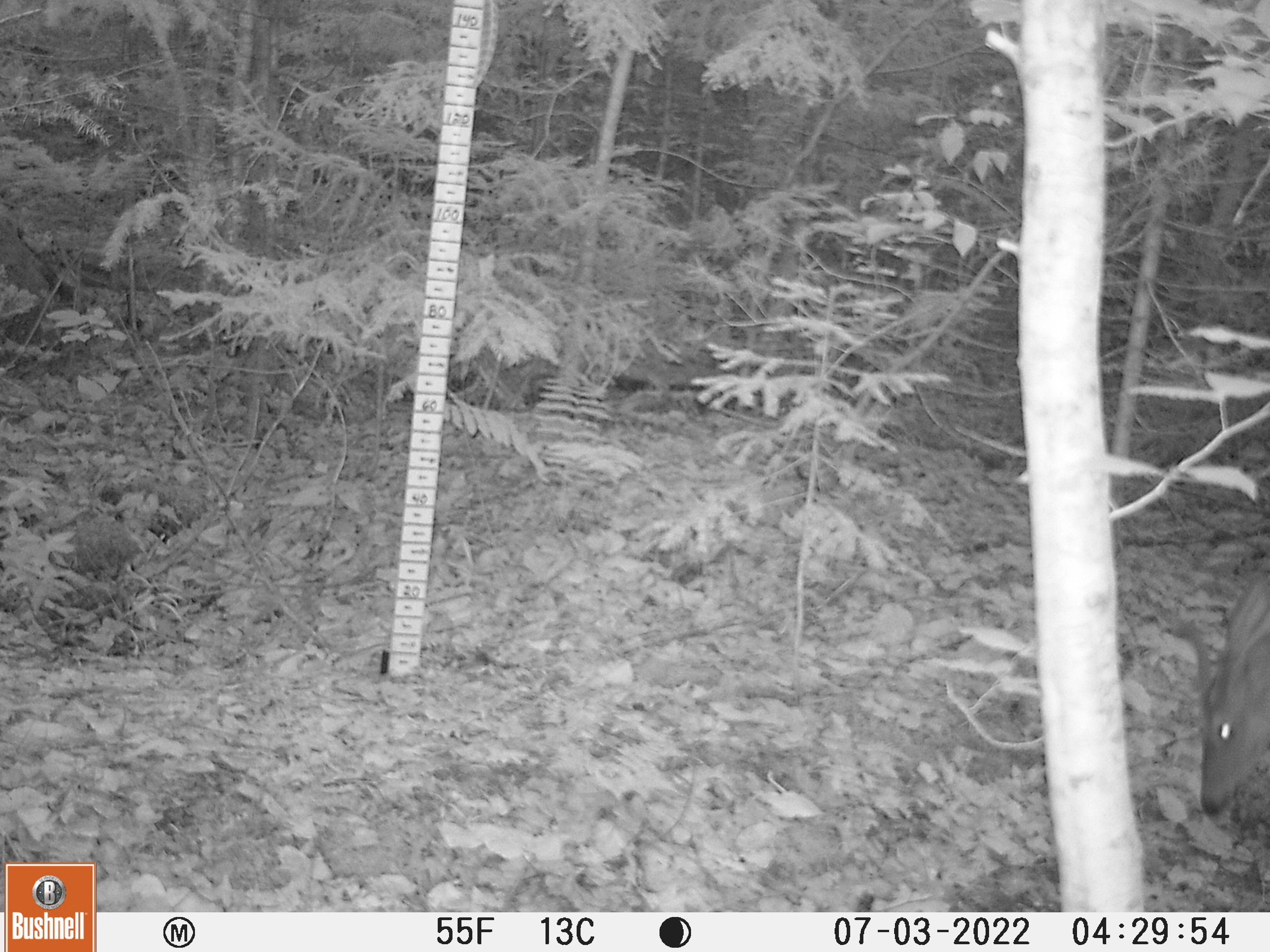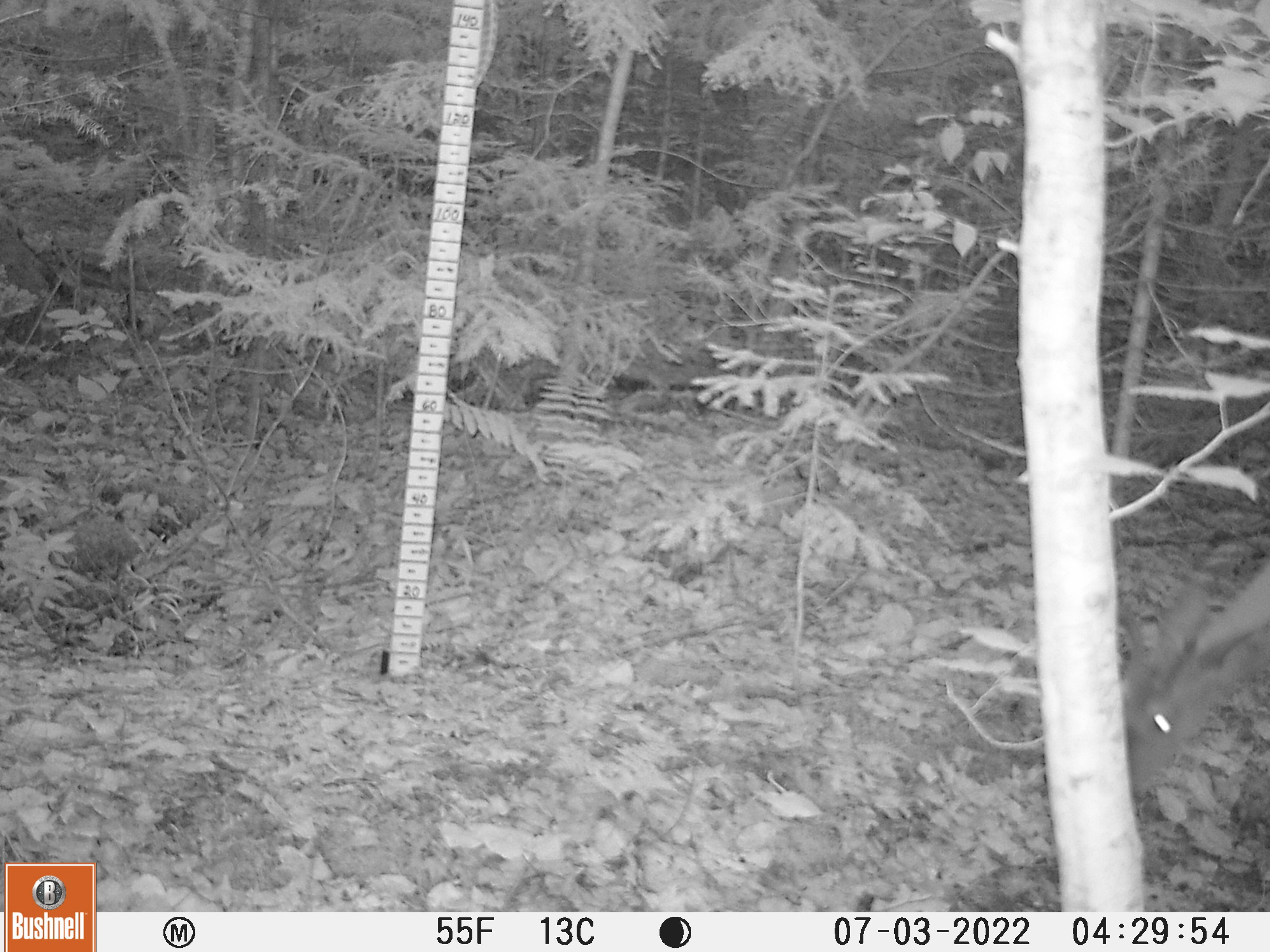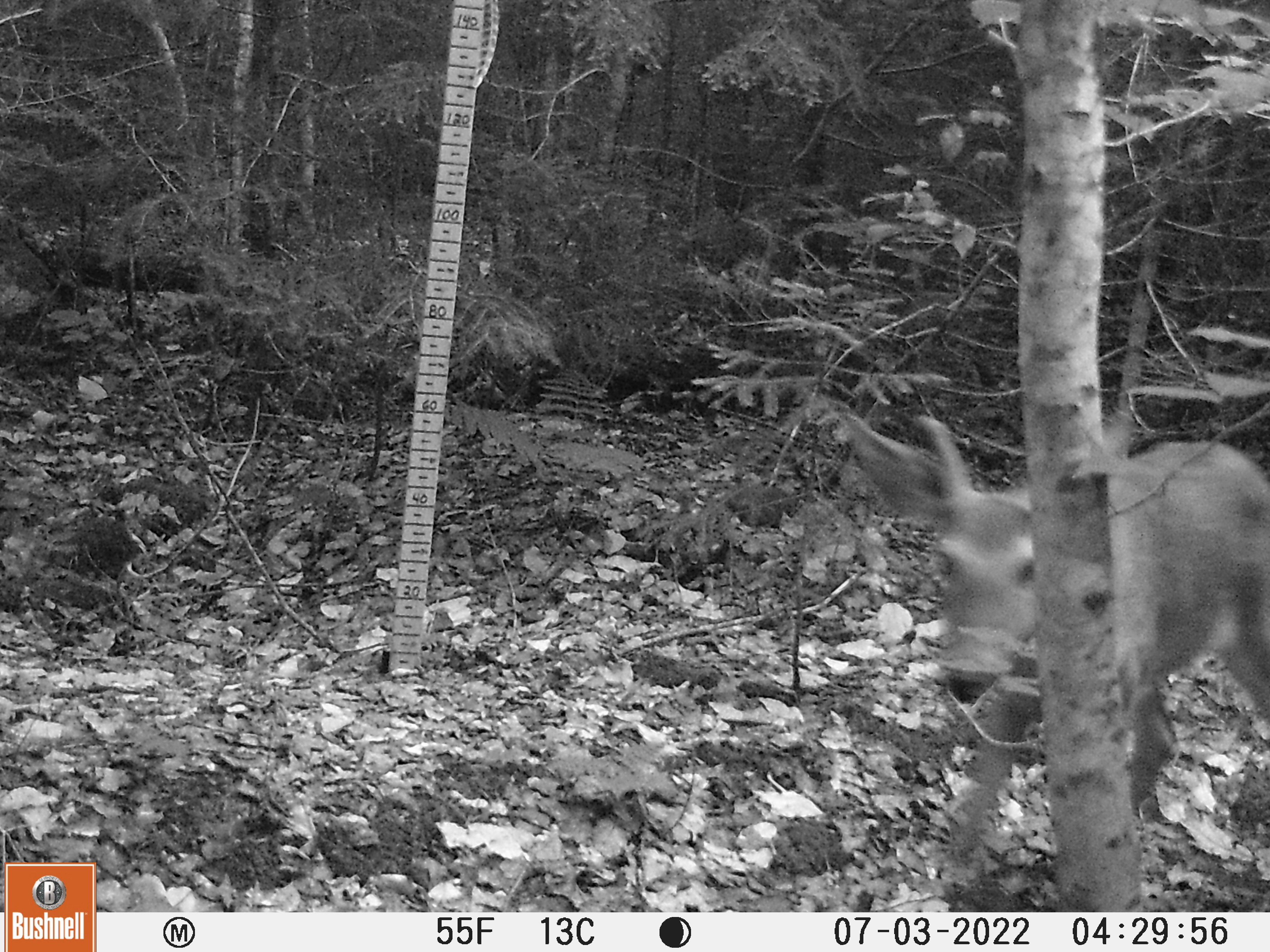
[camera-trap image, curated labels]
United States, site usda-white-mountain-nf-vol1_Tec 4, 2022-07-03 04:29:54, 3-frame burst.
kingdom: Animalia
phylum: Chordata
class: Mammalia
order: Artiodactyla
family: Cervidae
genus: Odocoileus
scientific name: Odocoileus virginianus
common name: white-tailed deer